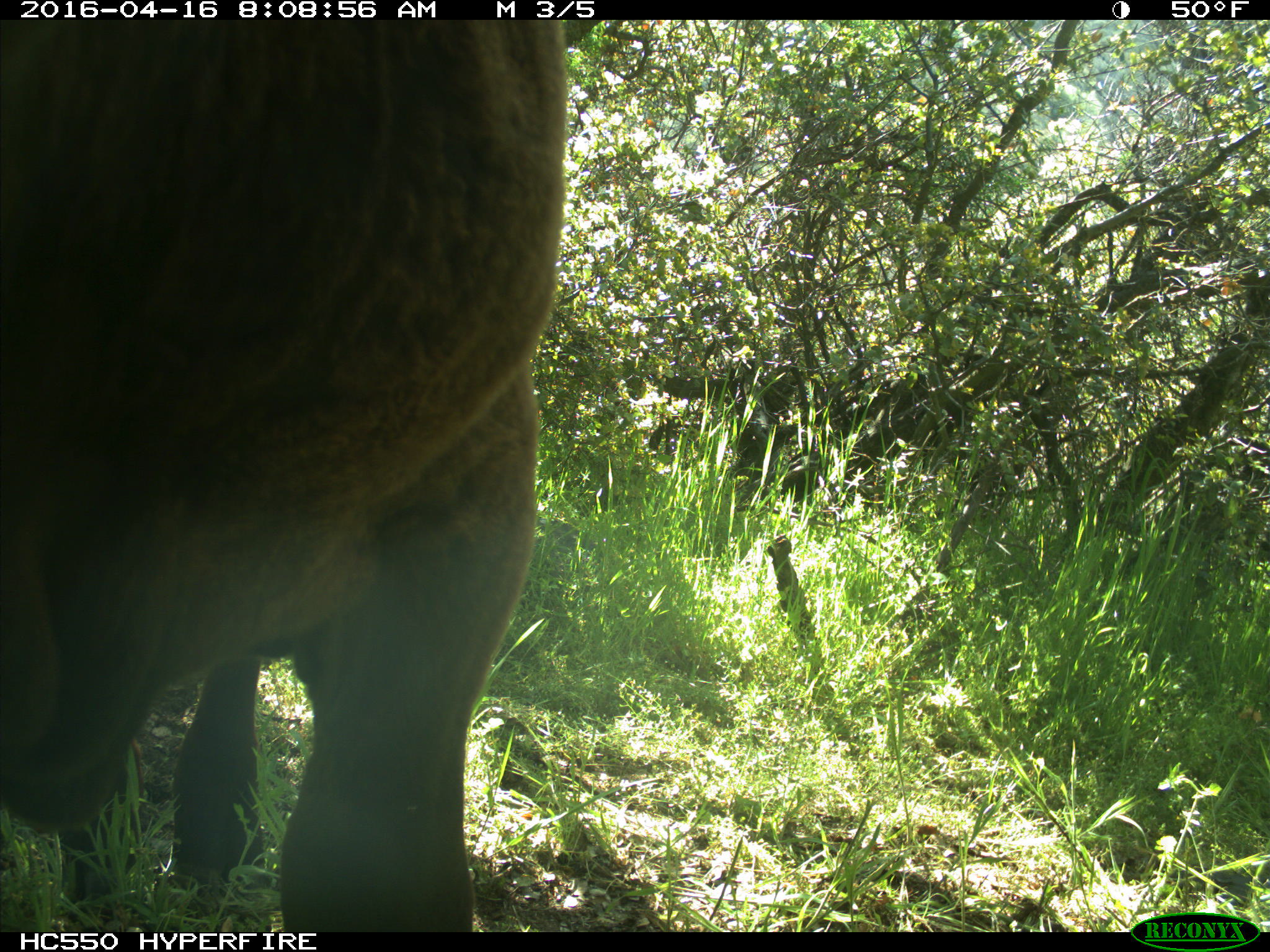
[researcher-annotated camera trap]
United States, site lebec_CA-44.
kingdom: Animalia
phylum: Chordata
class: Mammalia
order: Artiodactyla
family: Bovidae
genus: Bos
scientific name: Bos taurus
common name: domestic cow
Bos taurus (domestic cow).